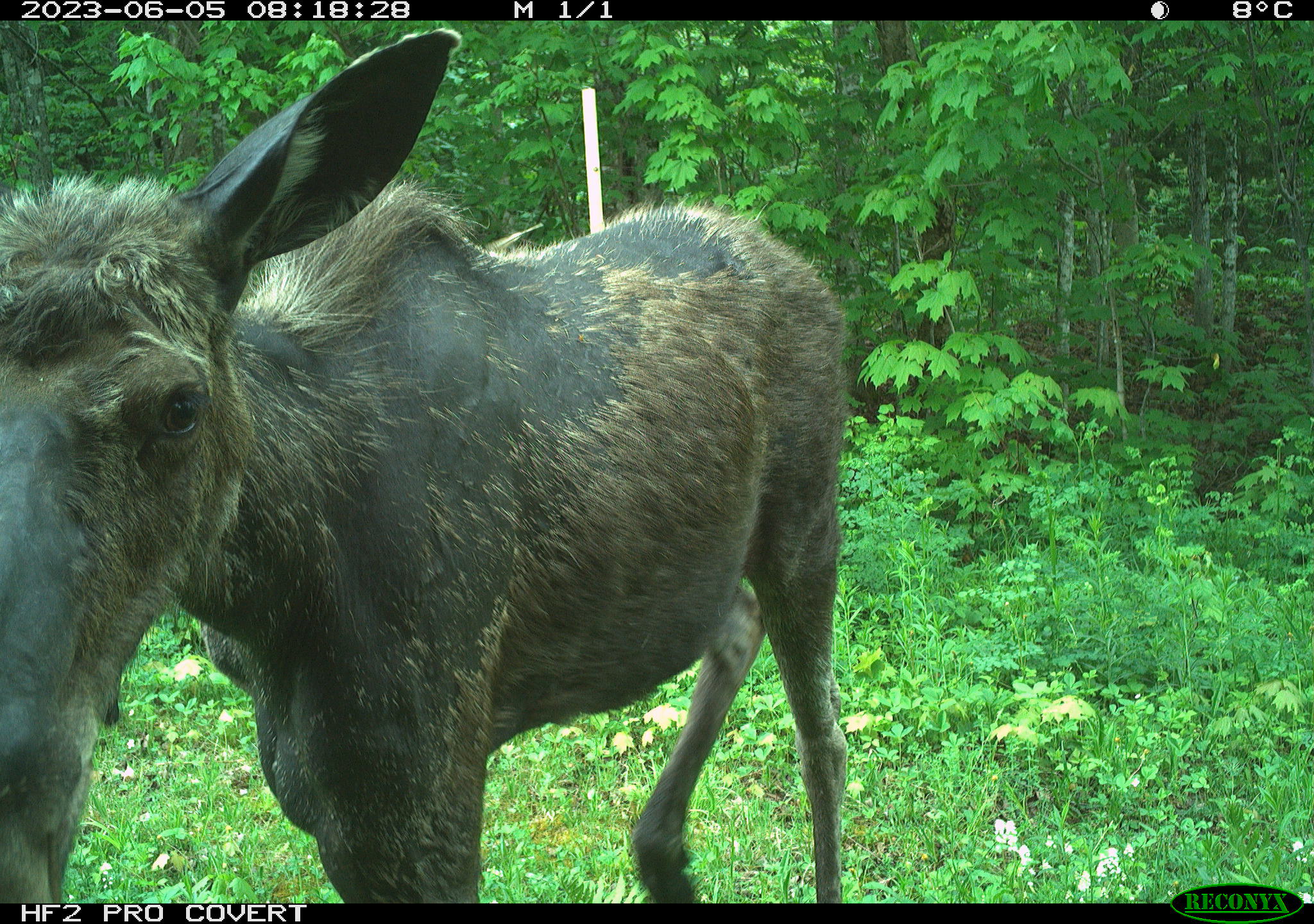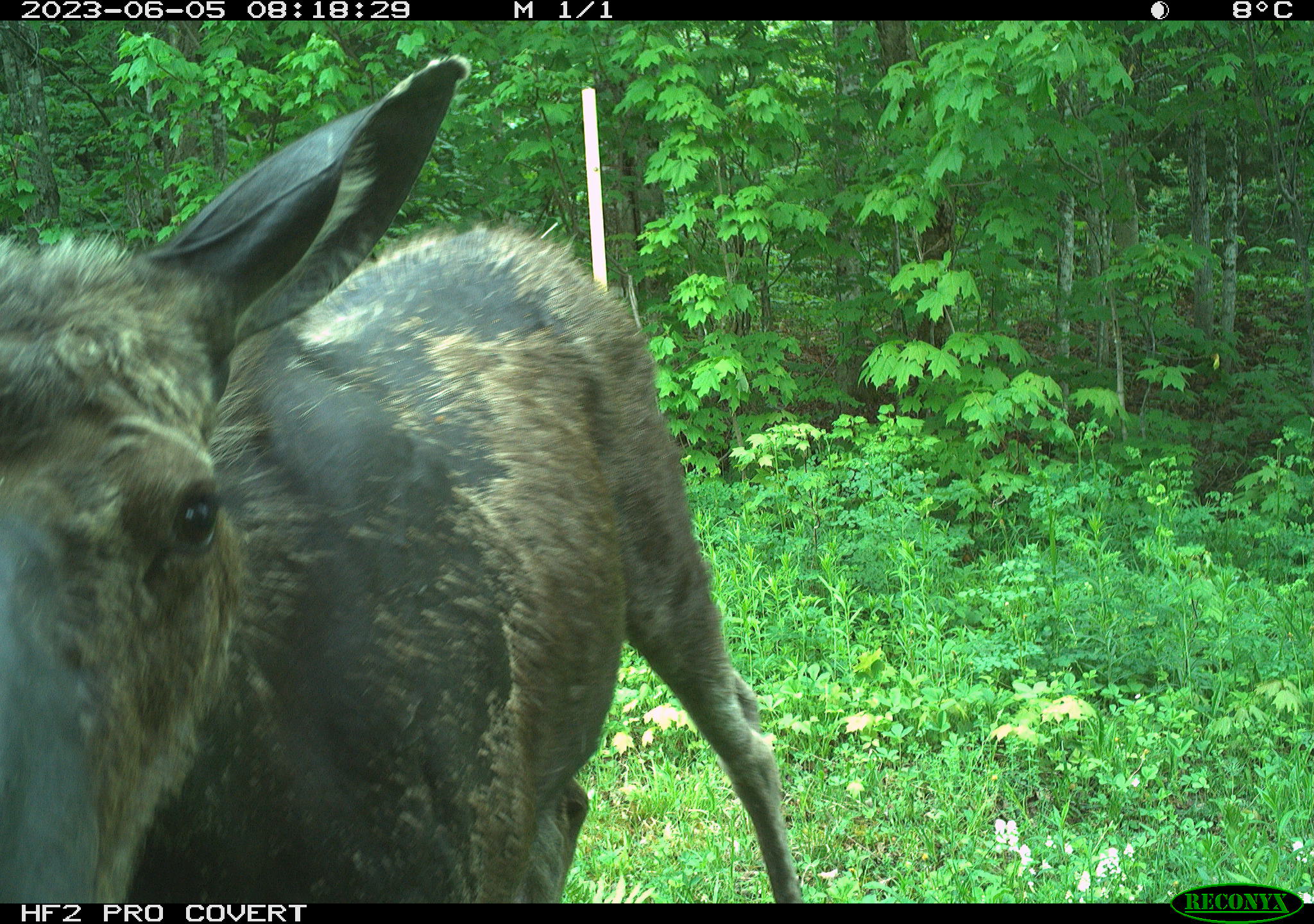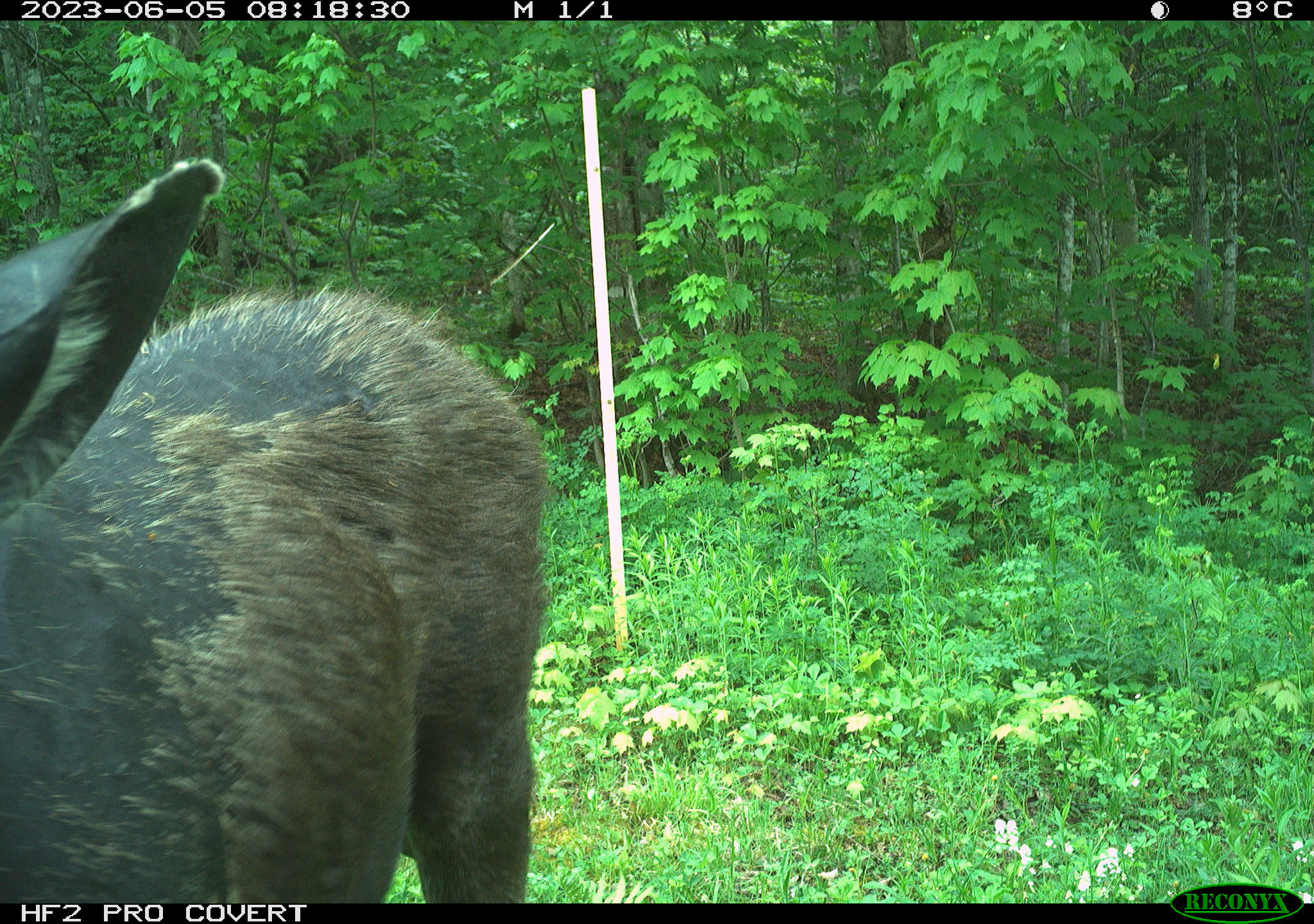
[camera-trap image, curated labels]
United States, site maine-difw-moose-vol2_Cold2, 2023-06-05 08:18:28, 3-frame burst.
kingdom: Animalia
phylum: Chordata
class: Mammalia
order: Artiodactyla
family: Cervidae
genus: Alces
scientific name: Alces alces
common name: moose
Moose (Alces alces).